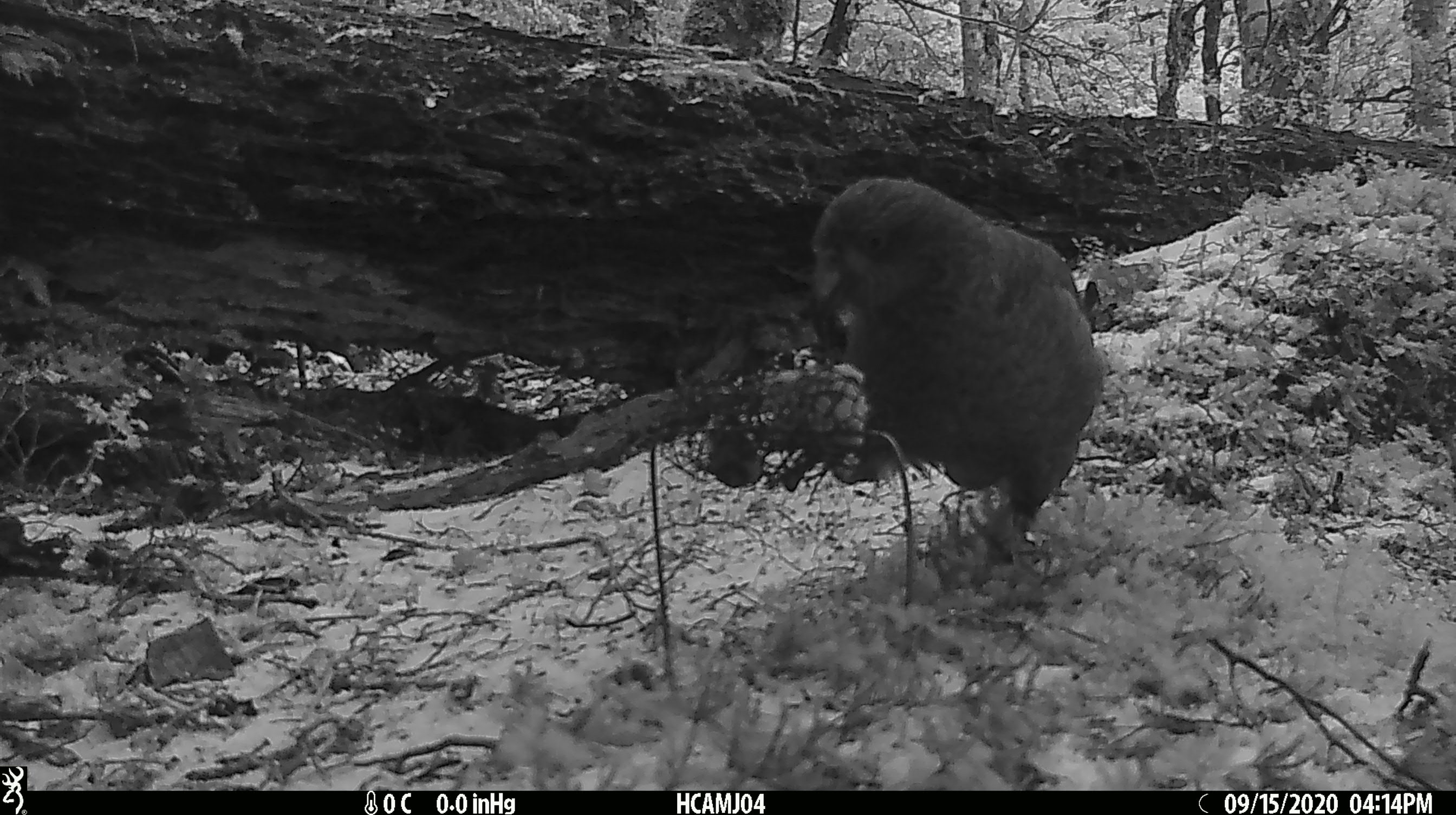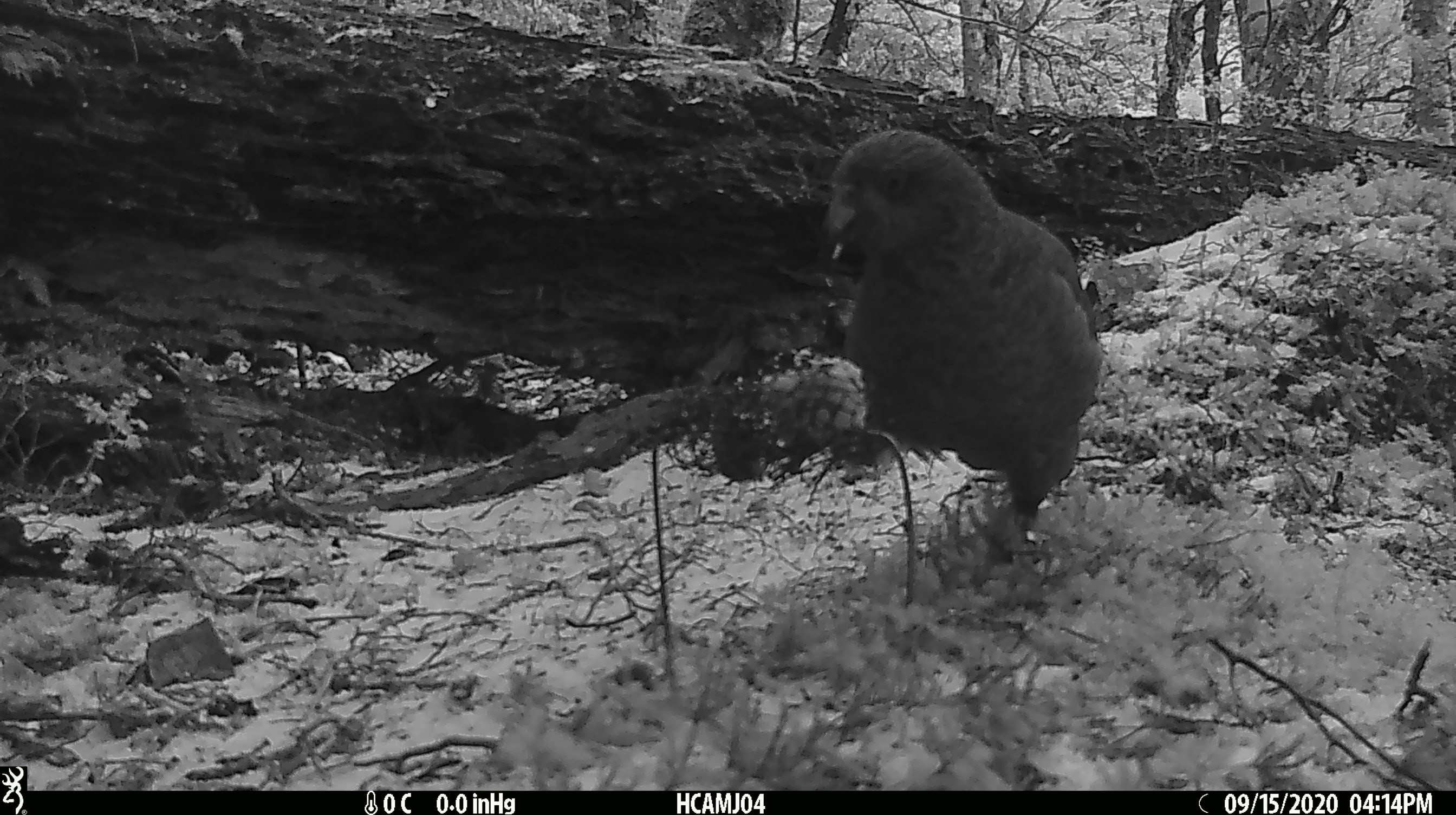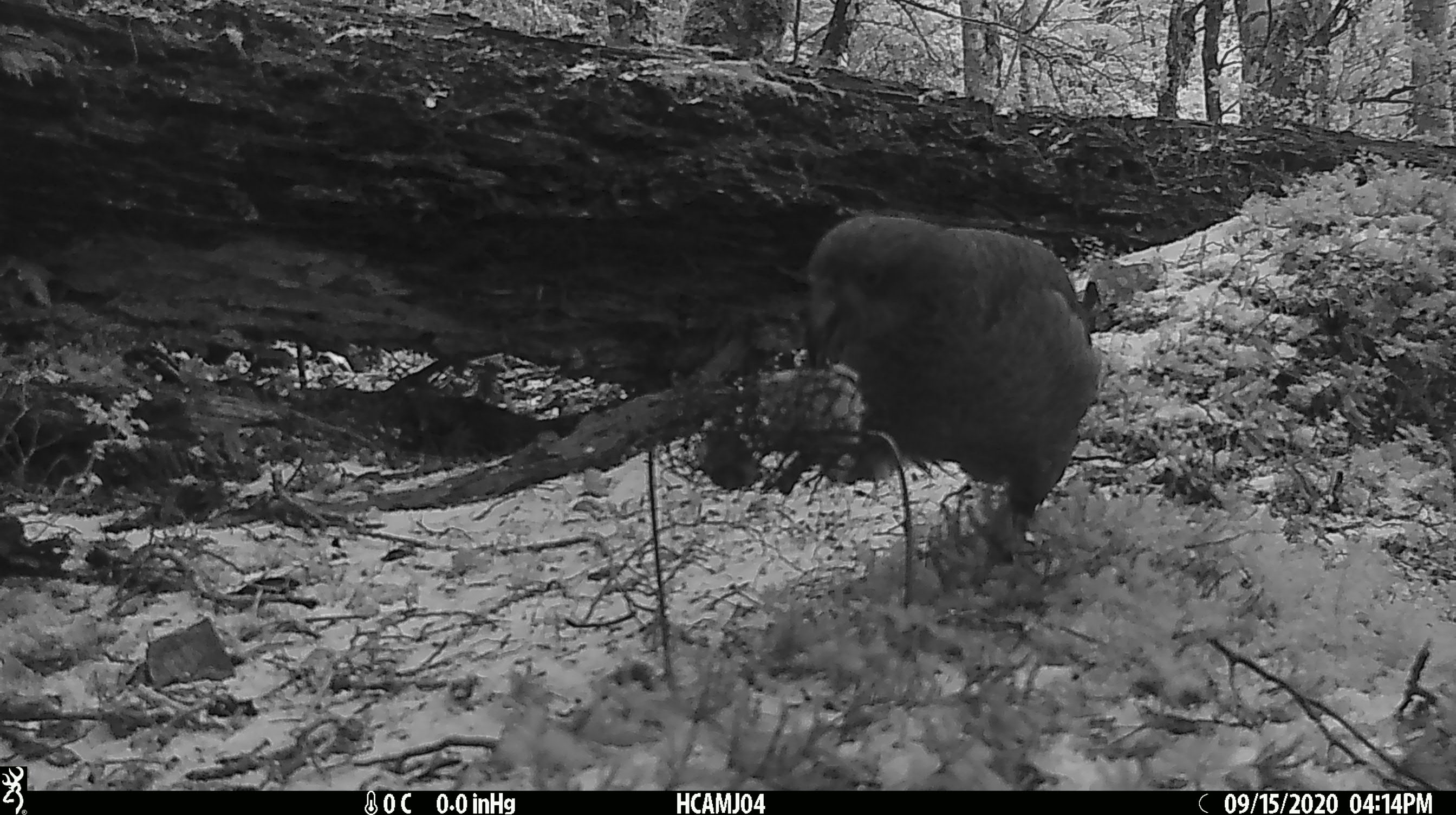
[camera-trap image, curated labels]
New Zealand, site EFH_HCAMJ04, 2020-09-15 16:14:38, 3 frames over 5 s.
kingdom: Animalia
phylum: Chordata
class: Aves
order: Psittaciformes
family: Strigopidae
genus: Nestor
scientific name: Nestor notabilis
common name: kea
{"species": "kea (Nestor notabilis)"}